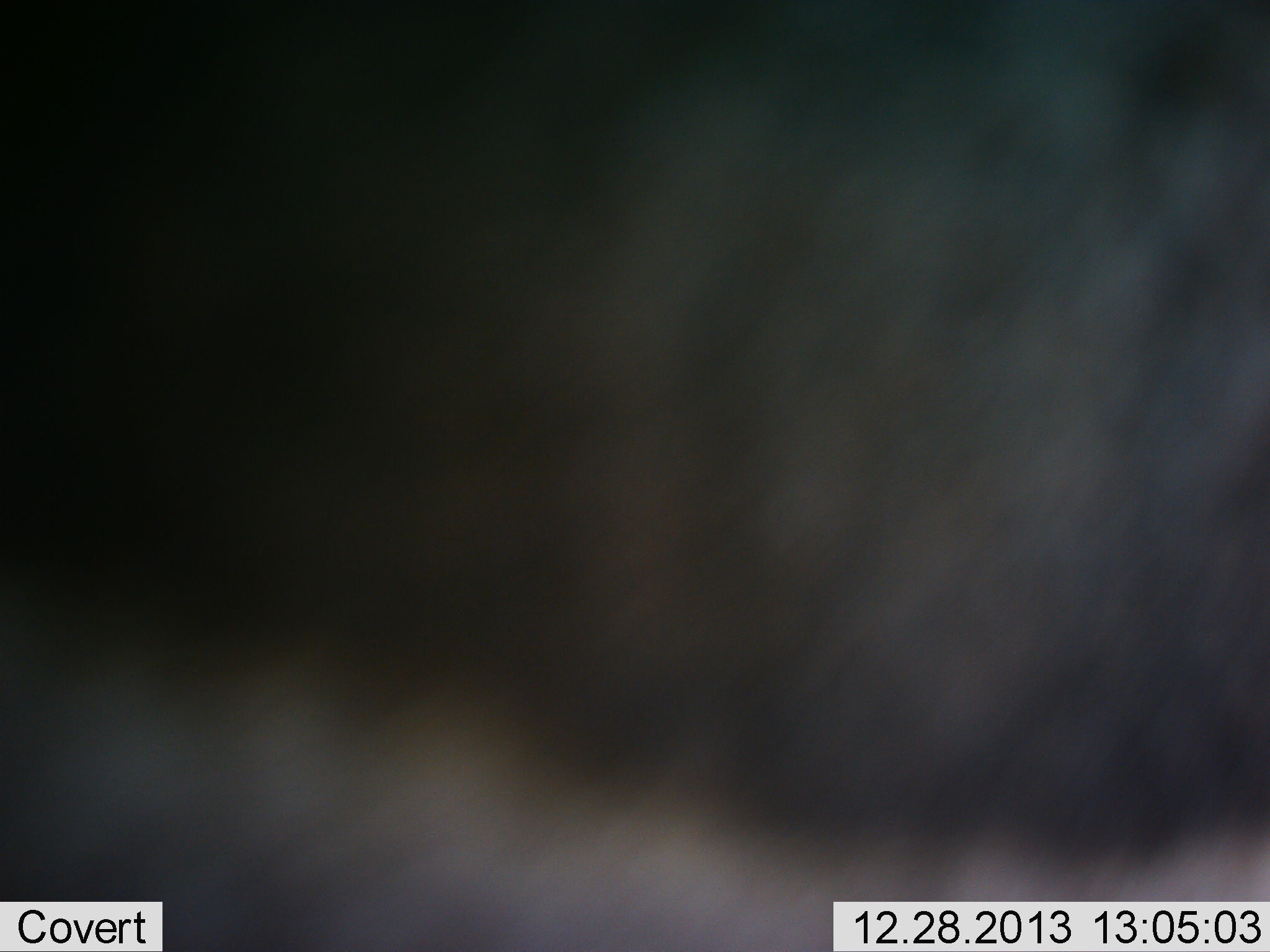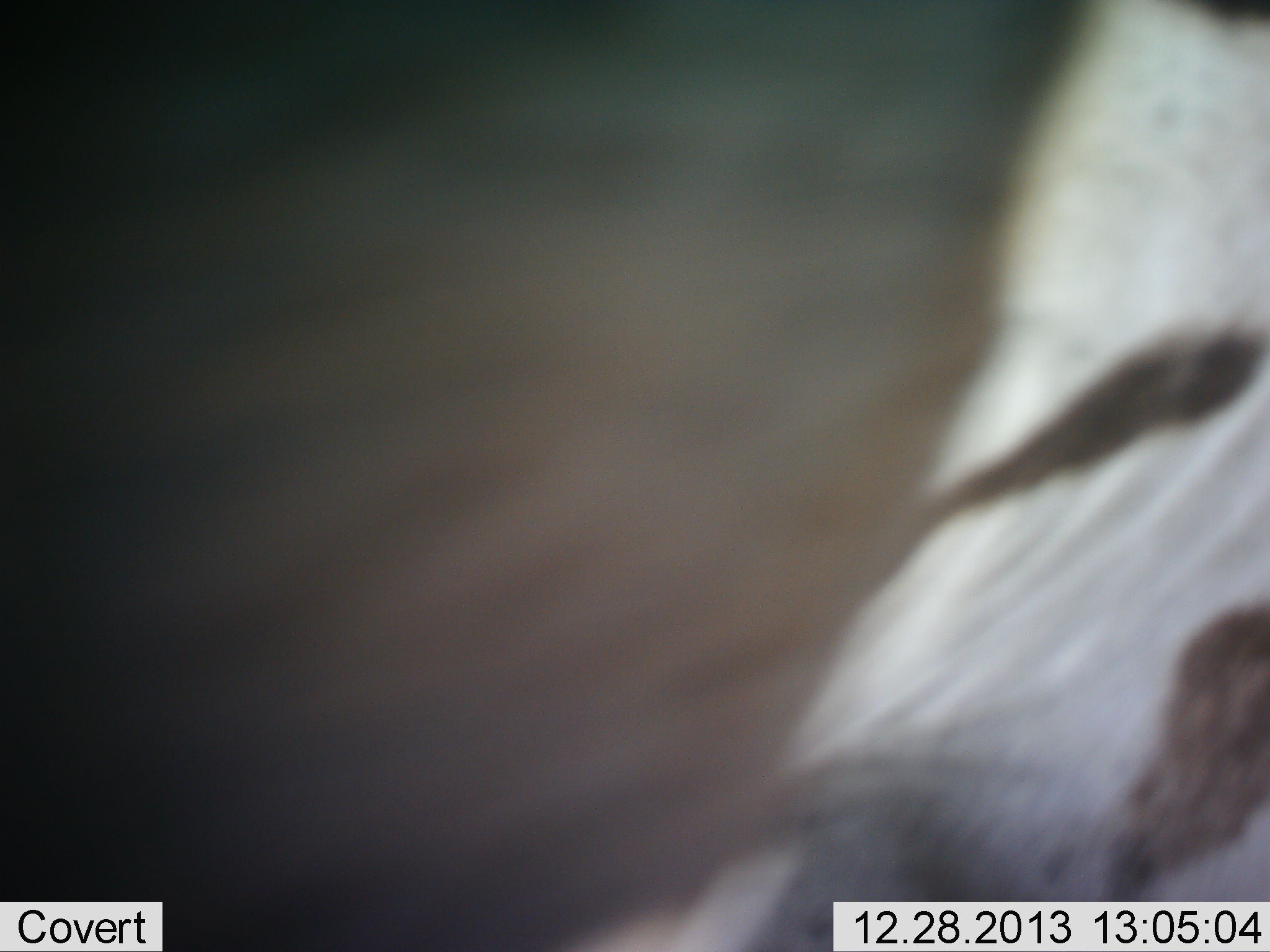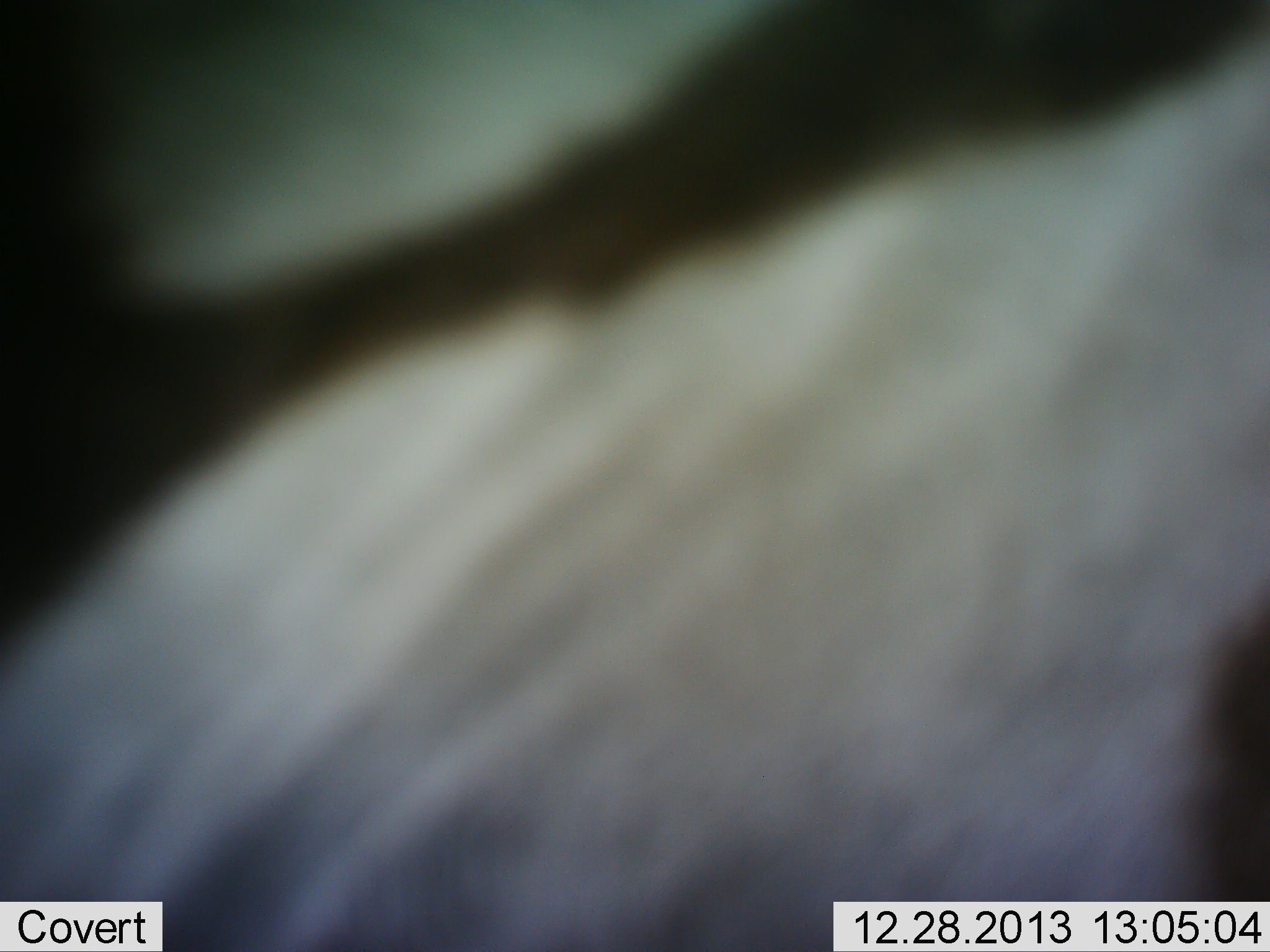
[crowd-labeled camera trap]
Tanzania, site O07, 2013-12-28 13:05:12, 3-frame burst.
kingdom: Animalia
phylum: Chordata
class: Mammalia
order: Perissodactyla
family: Equidae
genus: Equus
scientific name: Equus quagga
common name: plains zebra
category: zebra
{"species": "zebra (plains zebra) (Equus quagga)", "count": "1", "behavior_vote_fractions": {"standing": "29%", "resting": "0%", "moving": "57%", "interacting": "14%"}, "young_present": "0%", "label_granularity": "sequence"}